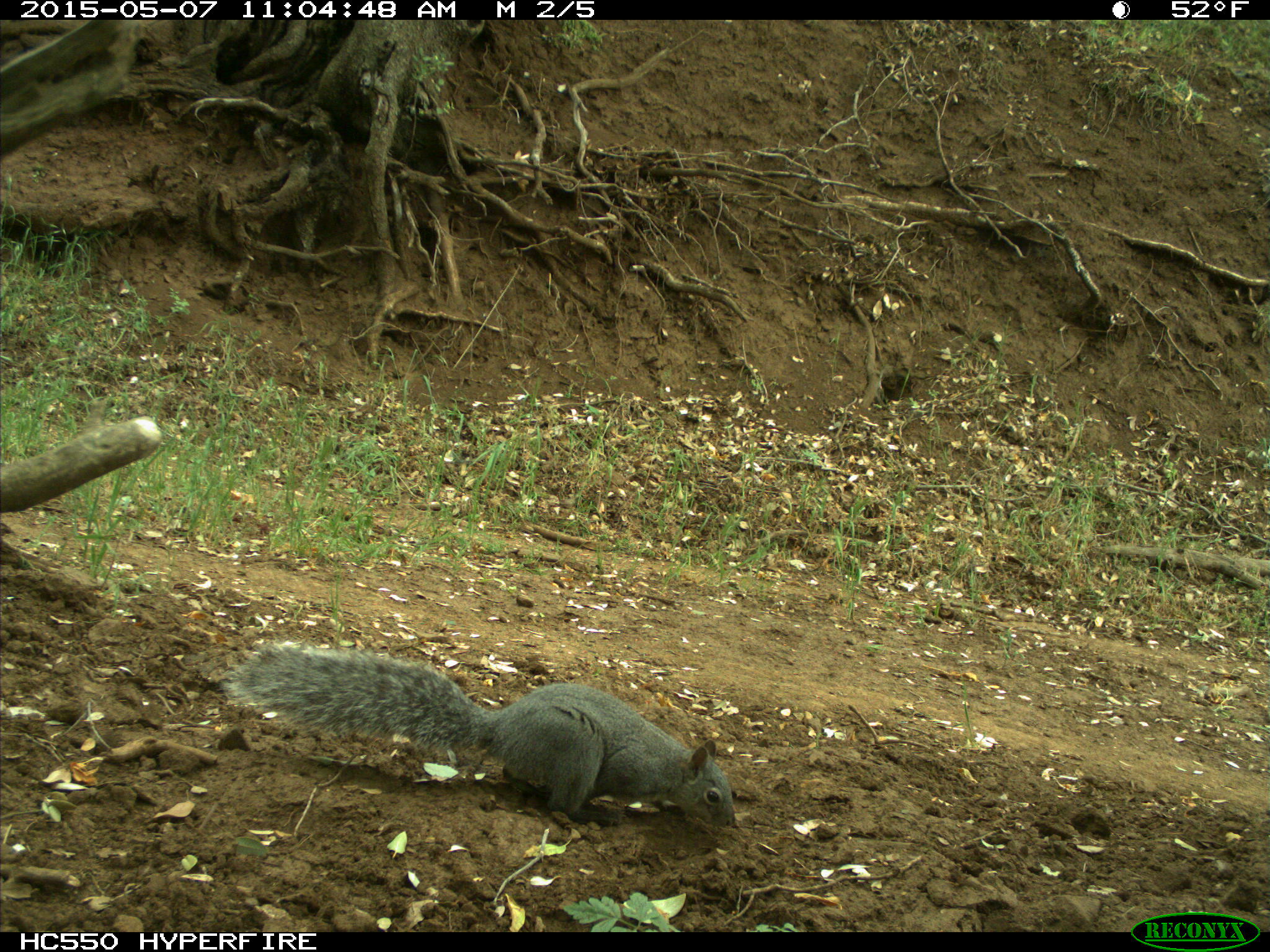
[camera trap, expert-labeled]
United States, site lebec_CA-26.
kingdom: Animalia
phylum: Chordata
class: Mammalia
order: Rodentia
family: Sciuridae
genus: Sciurus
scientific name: Sciurus carolinensis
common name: eastern gray squirrel